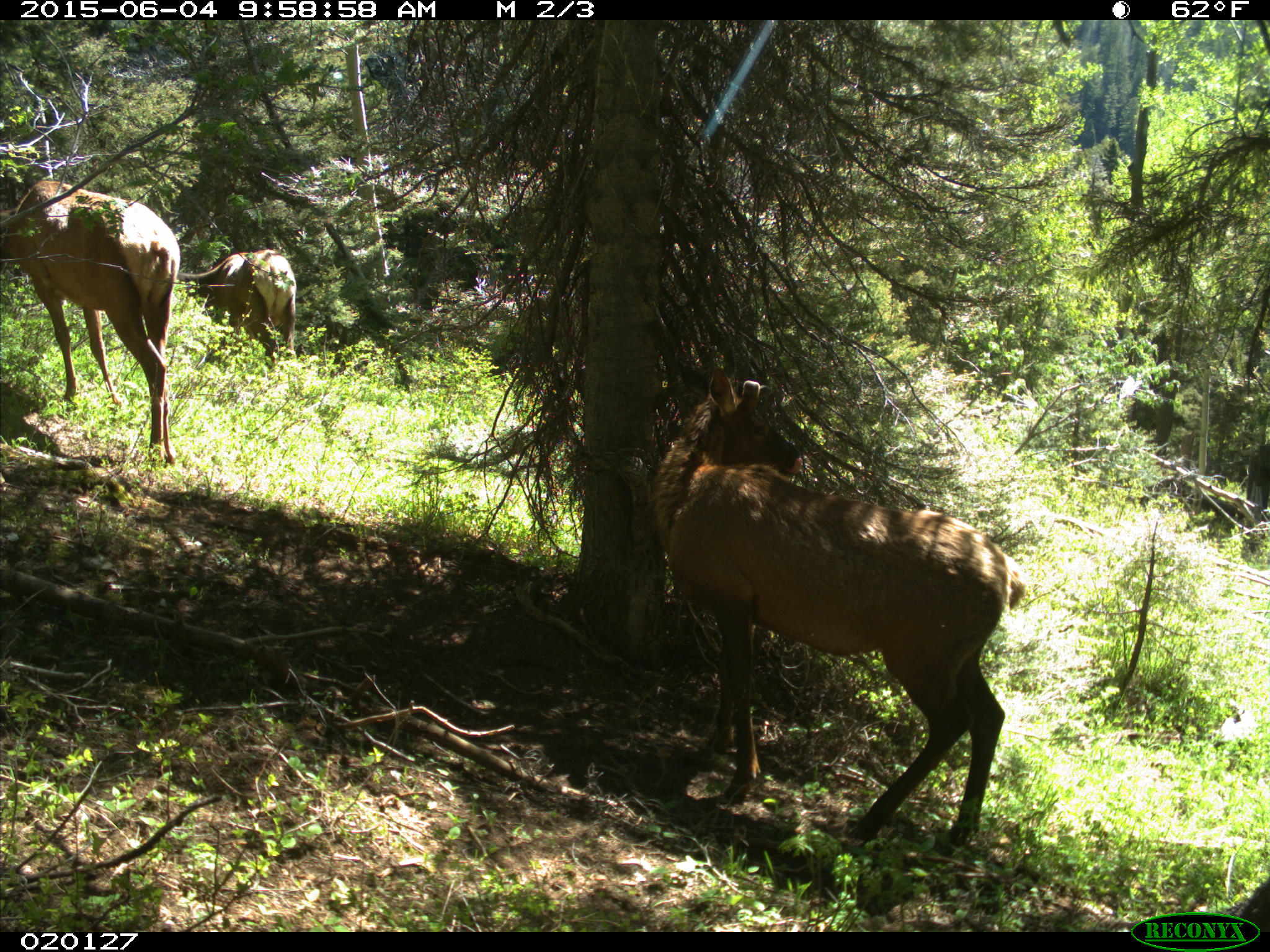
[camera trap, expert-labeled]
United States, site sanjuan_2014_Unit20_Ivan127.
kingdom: Animalia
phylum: Chordata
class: Mammalia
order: Artiodactyla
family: Cervidae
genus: Cervus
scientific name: Cervus elaphus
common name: red deer